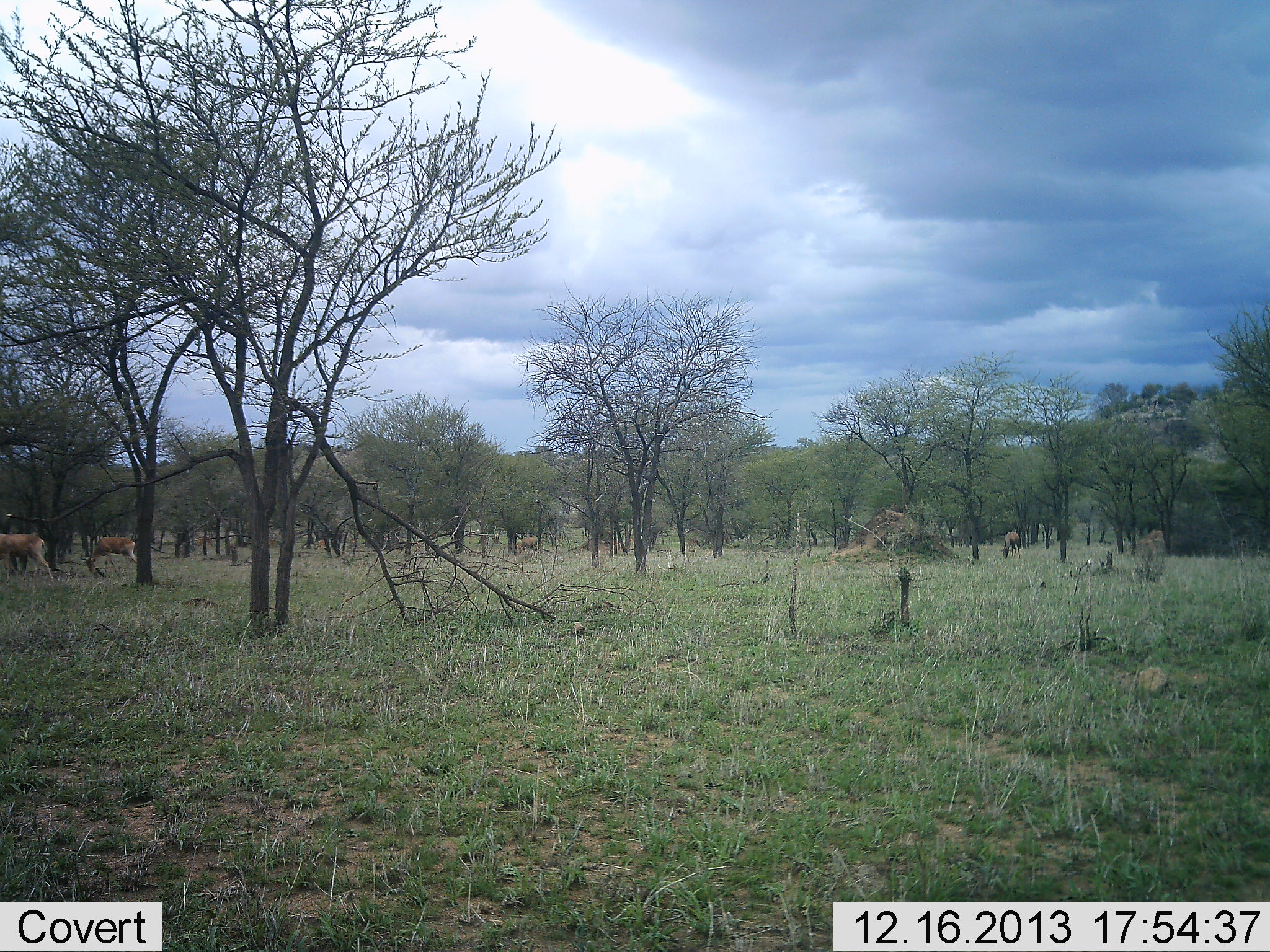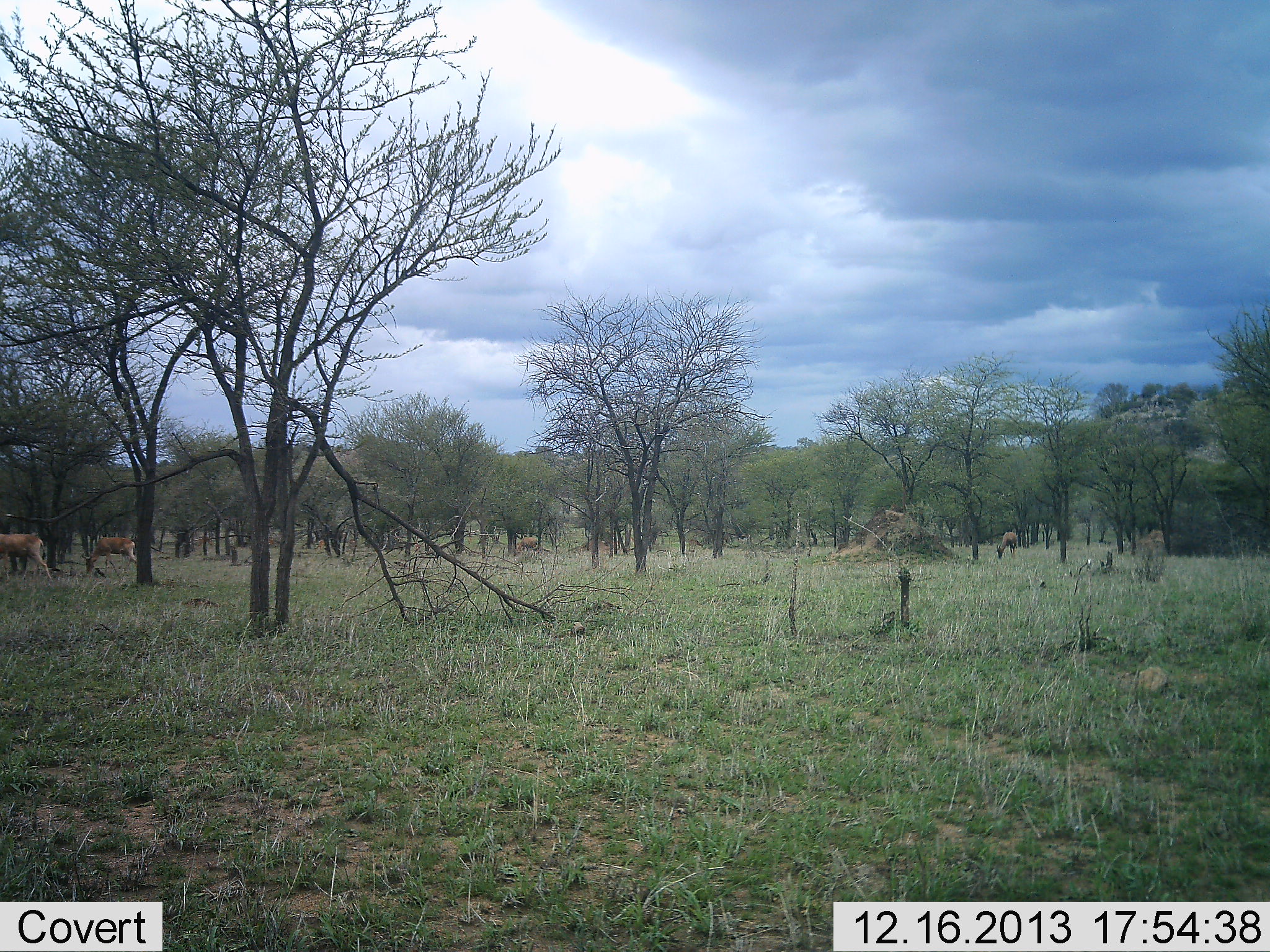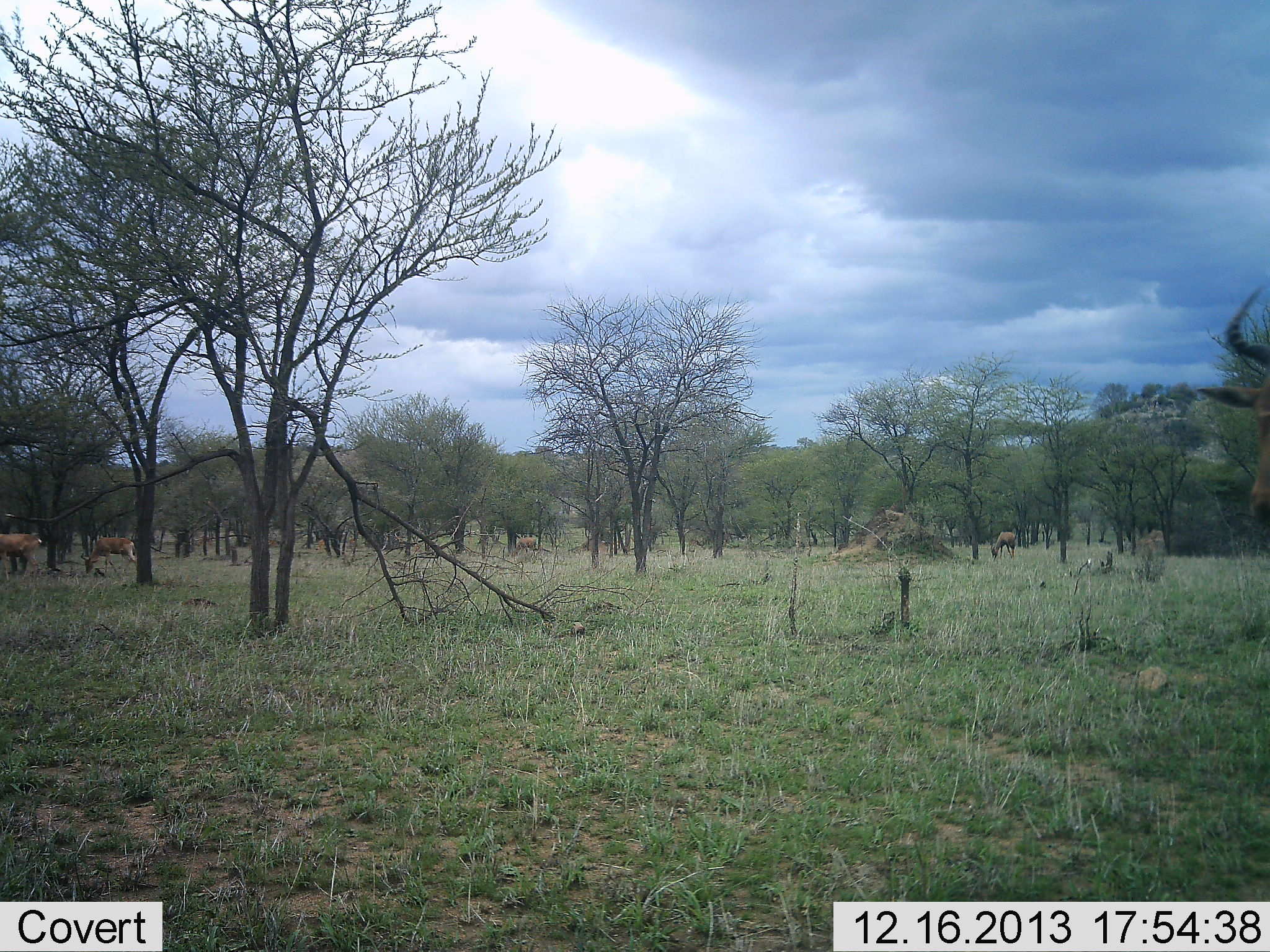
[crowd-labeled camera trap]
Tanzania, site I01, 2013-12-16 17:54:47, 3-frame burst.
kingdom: Animalia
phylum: Chordata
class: Mammalia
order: Artiodactyla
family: Bovidae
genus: Alcelaphus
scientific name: Alcelaphus buselaphus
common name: hartebeest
Hartebeest (Alcelaphus buselaphus), count 4. Behavior (volunteer vote fractions): standing 43%, resting 0%, moving 71%, interacting 0%. Young present (vote fraction): 0%. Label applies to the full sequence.